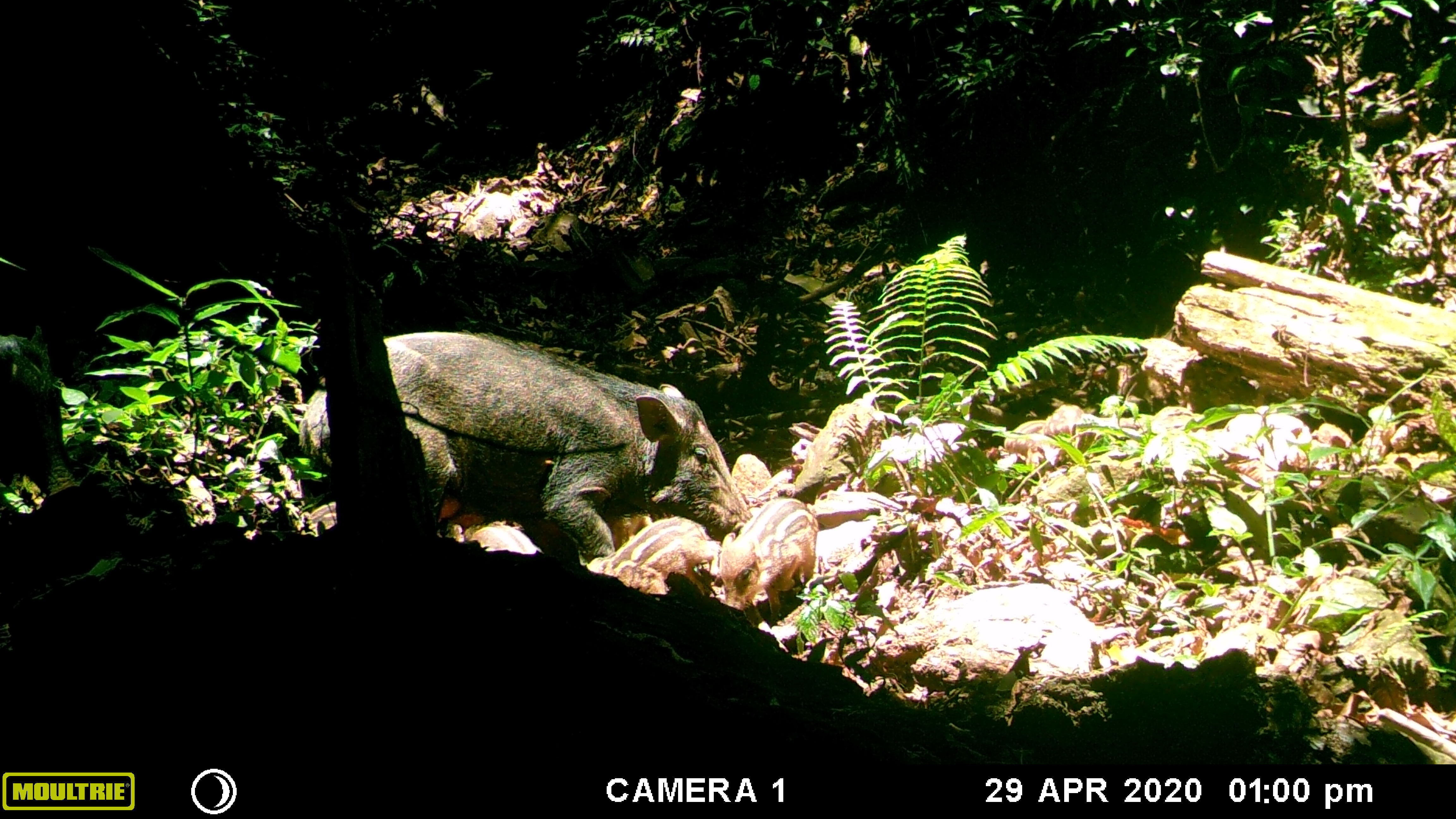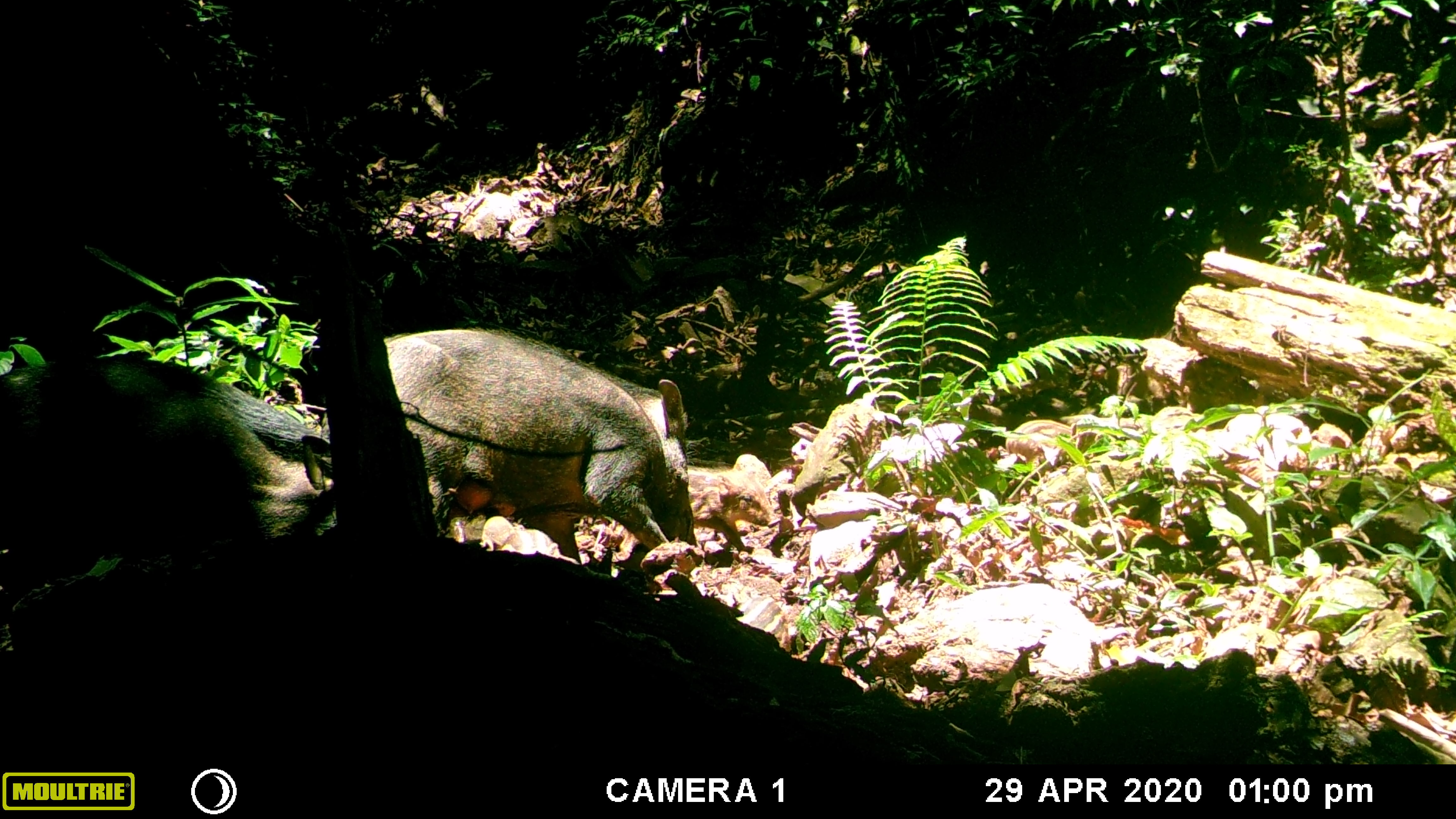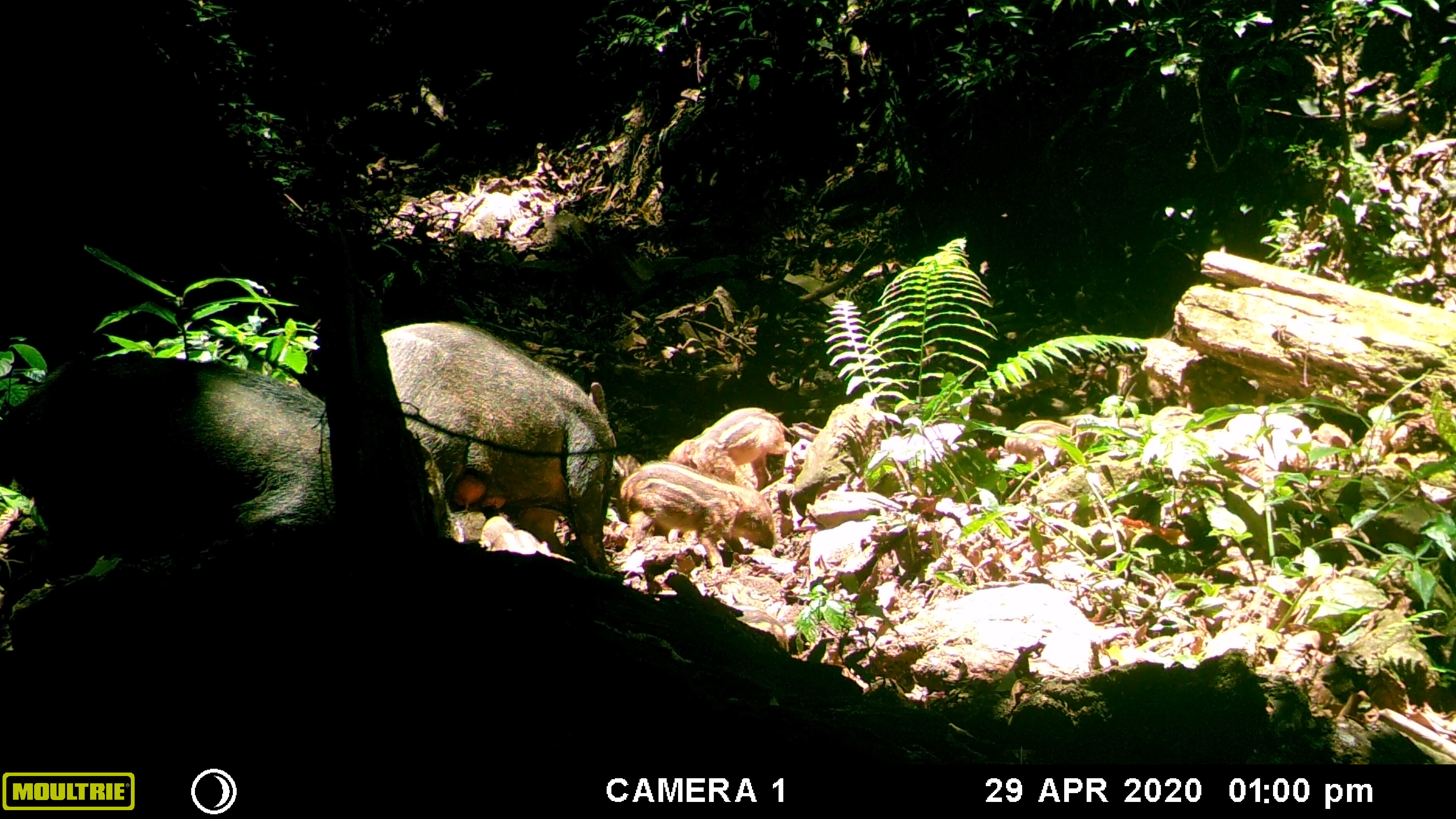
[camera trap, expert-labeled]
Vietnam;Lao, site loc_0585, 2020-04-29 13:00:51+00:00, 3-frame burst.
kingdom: Animalia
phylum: Chordata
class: Mammalia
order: Artiodactyla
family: Suidae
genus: Sus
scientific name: Sus scrofa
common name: eurasian wild pig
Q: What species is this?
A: Eurasian wild pig (Sus scrofa).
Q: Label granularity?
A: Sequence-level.